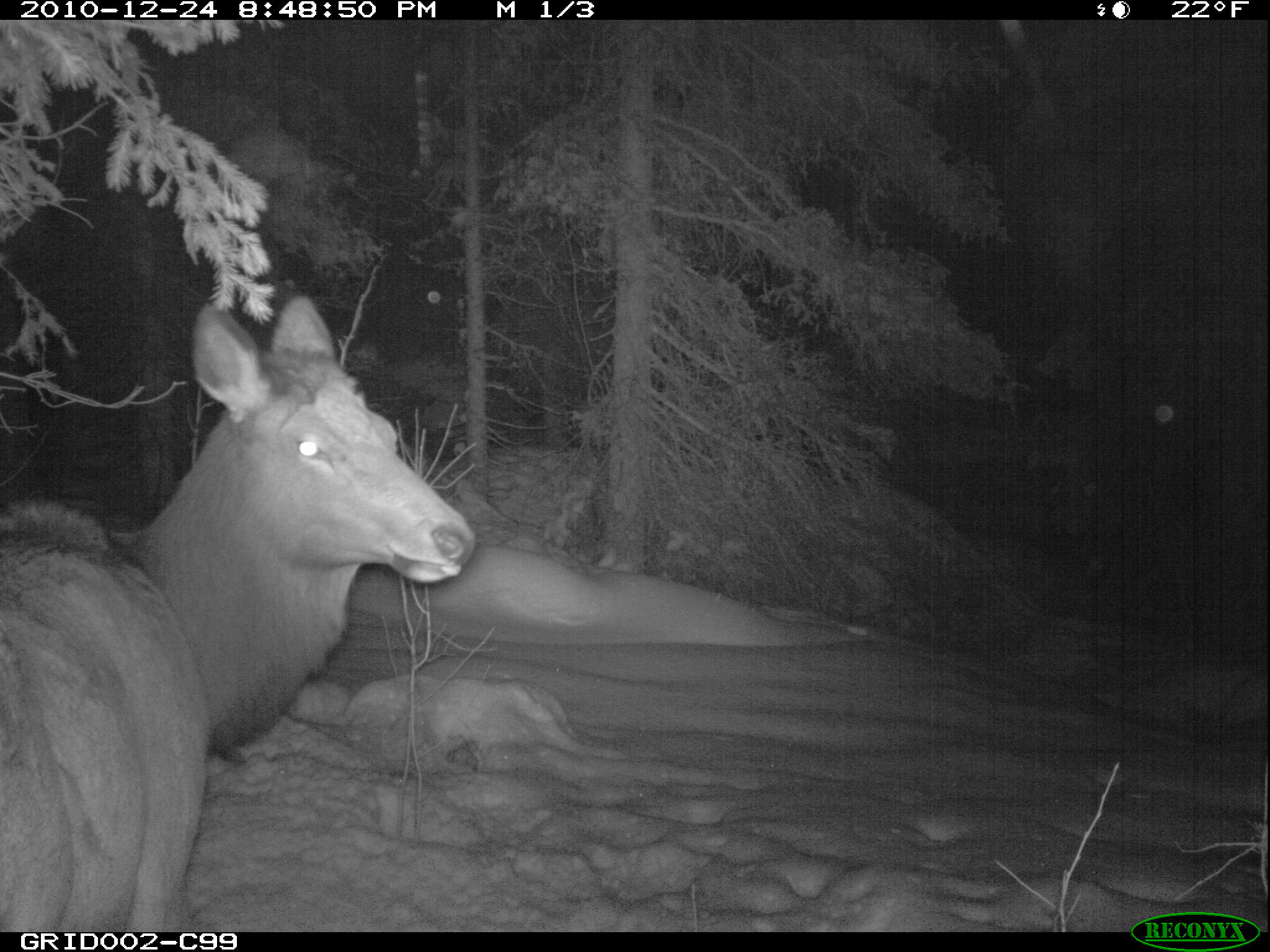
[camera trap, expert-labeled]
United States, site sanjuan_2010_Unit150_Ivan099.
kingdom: Animalia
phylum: Chordata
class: Mammalia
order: Artiodactyla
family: Cervidae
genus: Cervus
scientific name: Cervus elaphus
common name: red deer